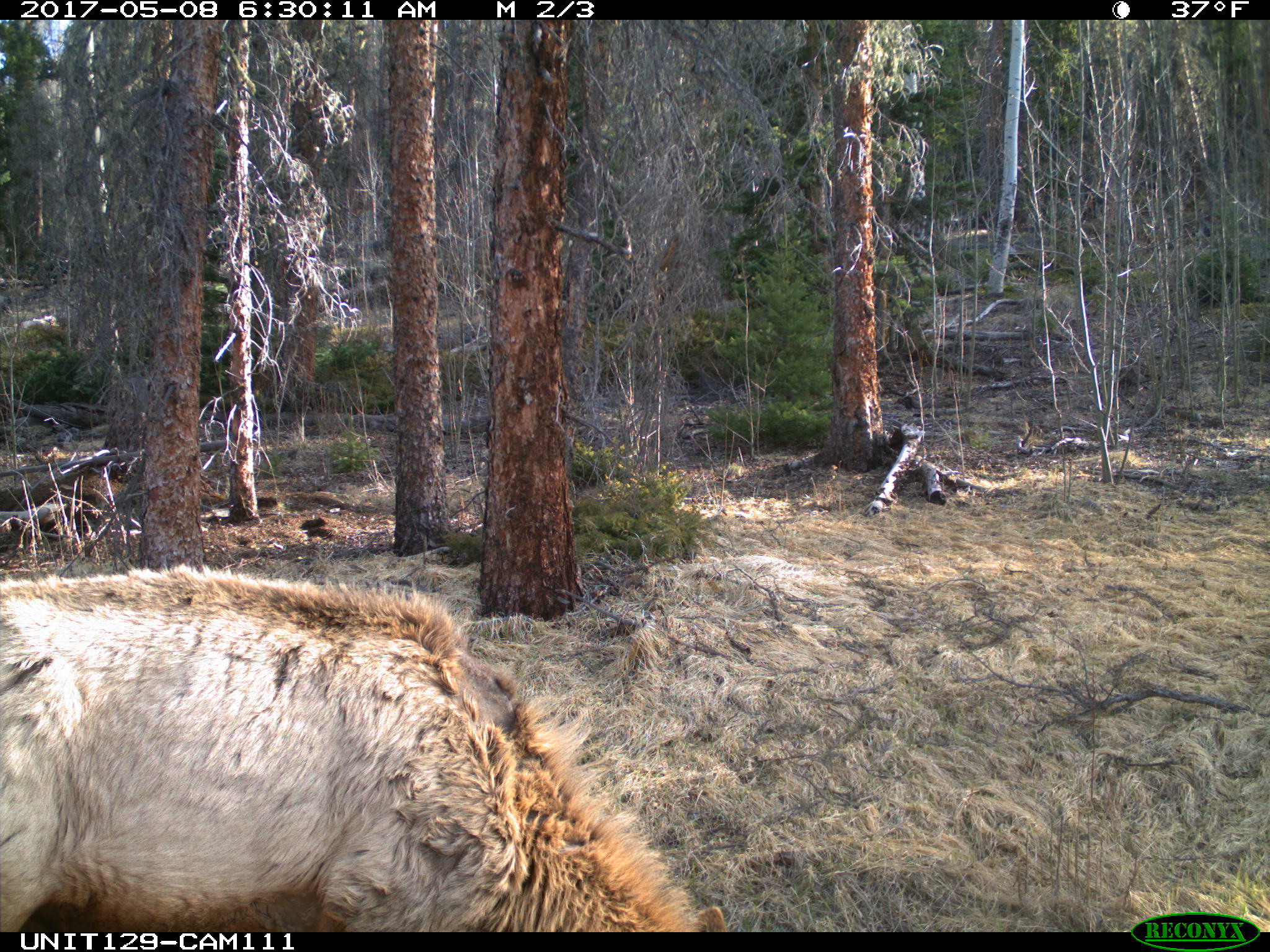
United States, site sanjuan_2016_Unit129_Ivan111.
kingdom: Animalia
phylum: Chordata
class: Mammalia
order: Artiodactyla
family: Cervidae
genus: Cervus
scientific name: Cervus elaphus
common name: red deer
Cervus elaphus (red deer).